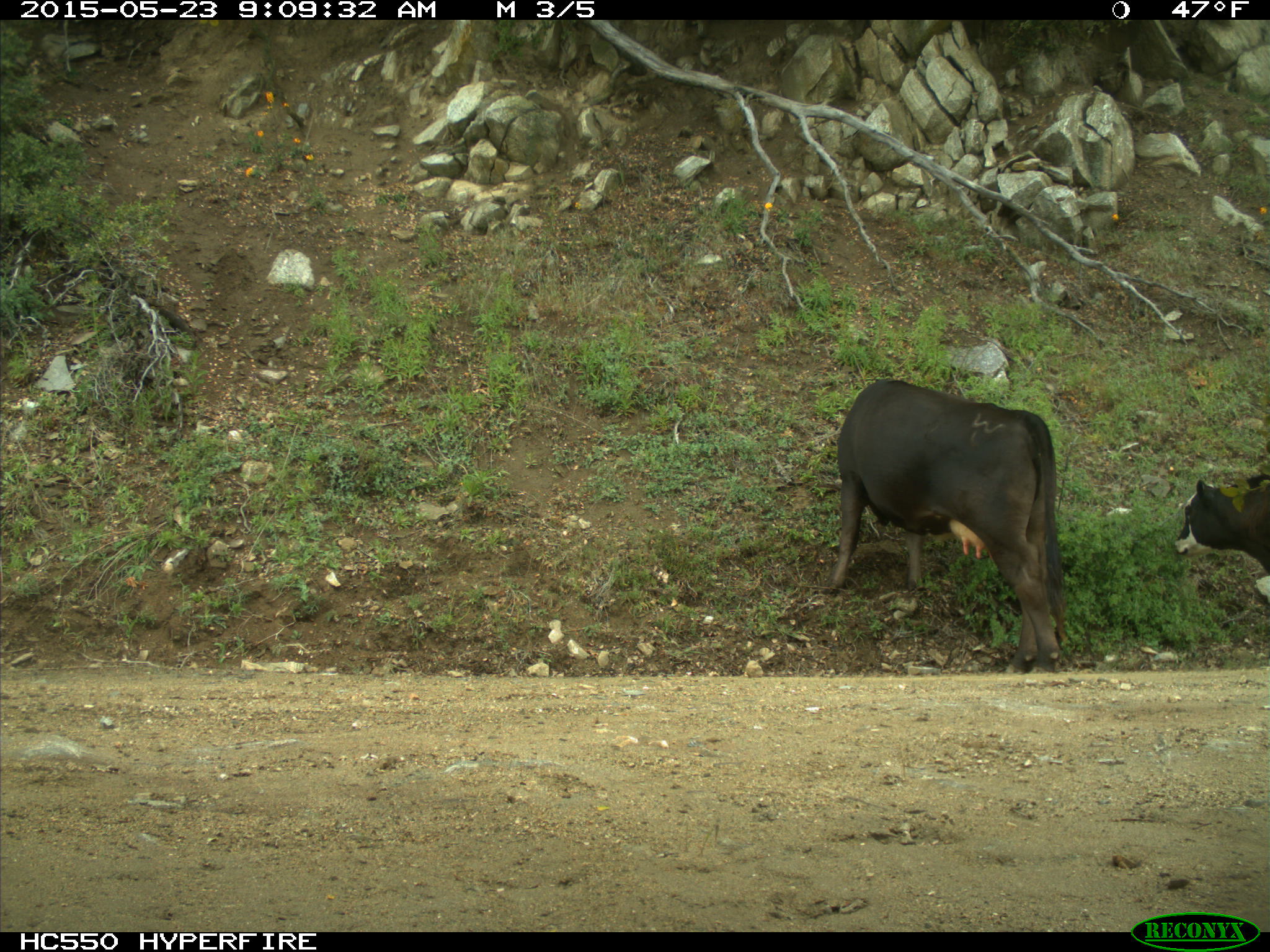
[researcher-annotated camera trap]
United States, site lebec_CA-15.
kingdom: Animalia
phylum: Chordata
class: Mammalia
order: Artiodactyla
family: Bovidae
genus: Bos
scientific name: Bos taurus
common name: domestic cow